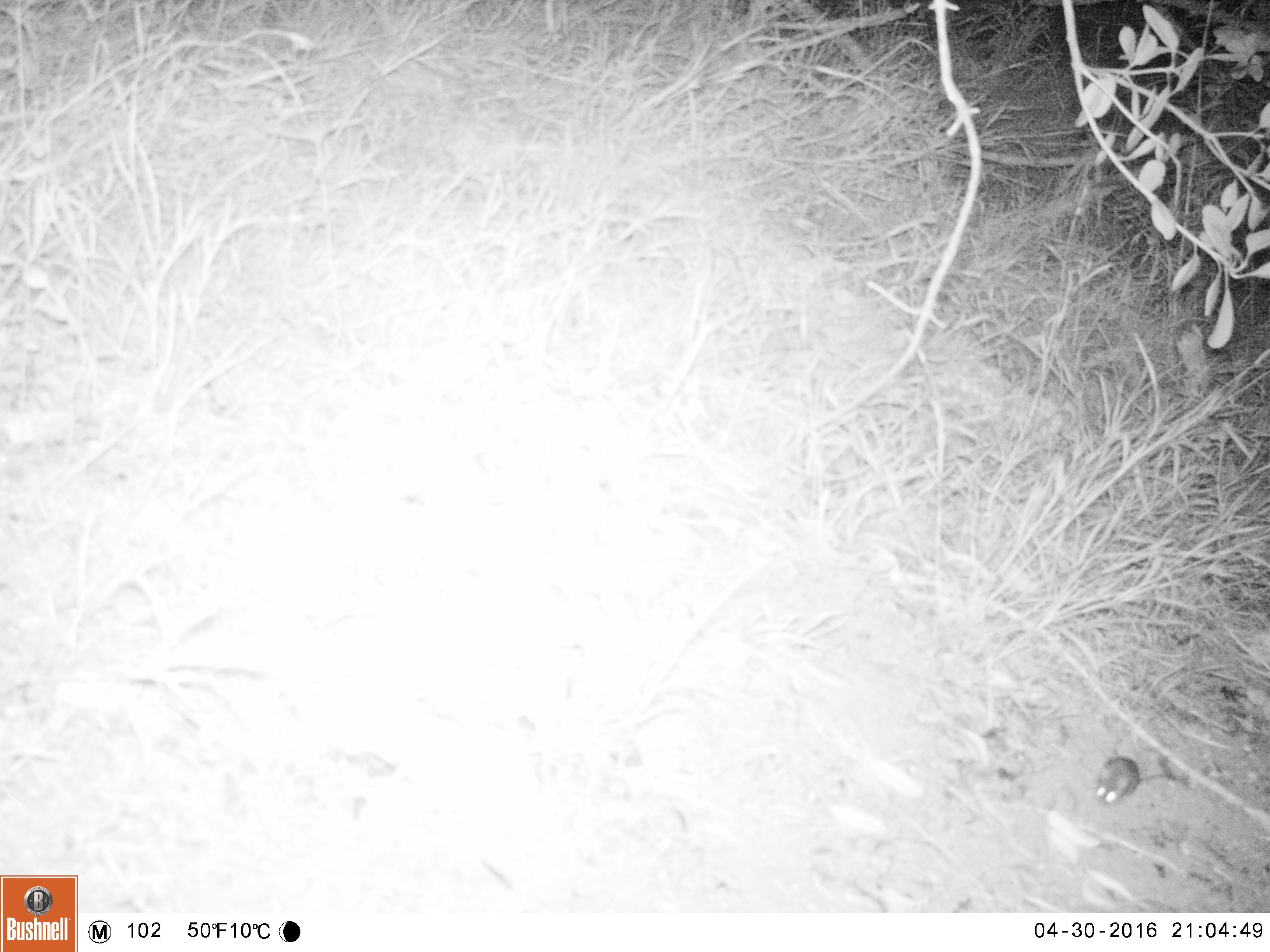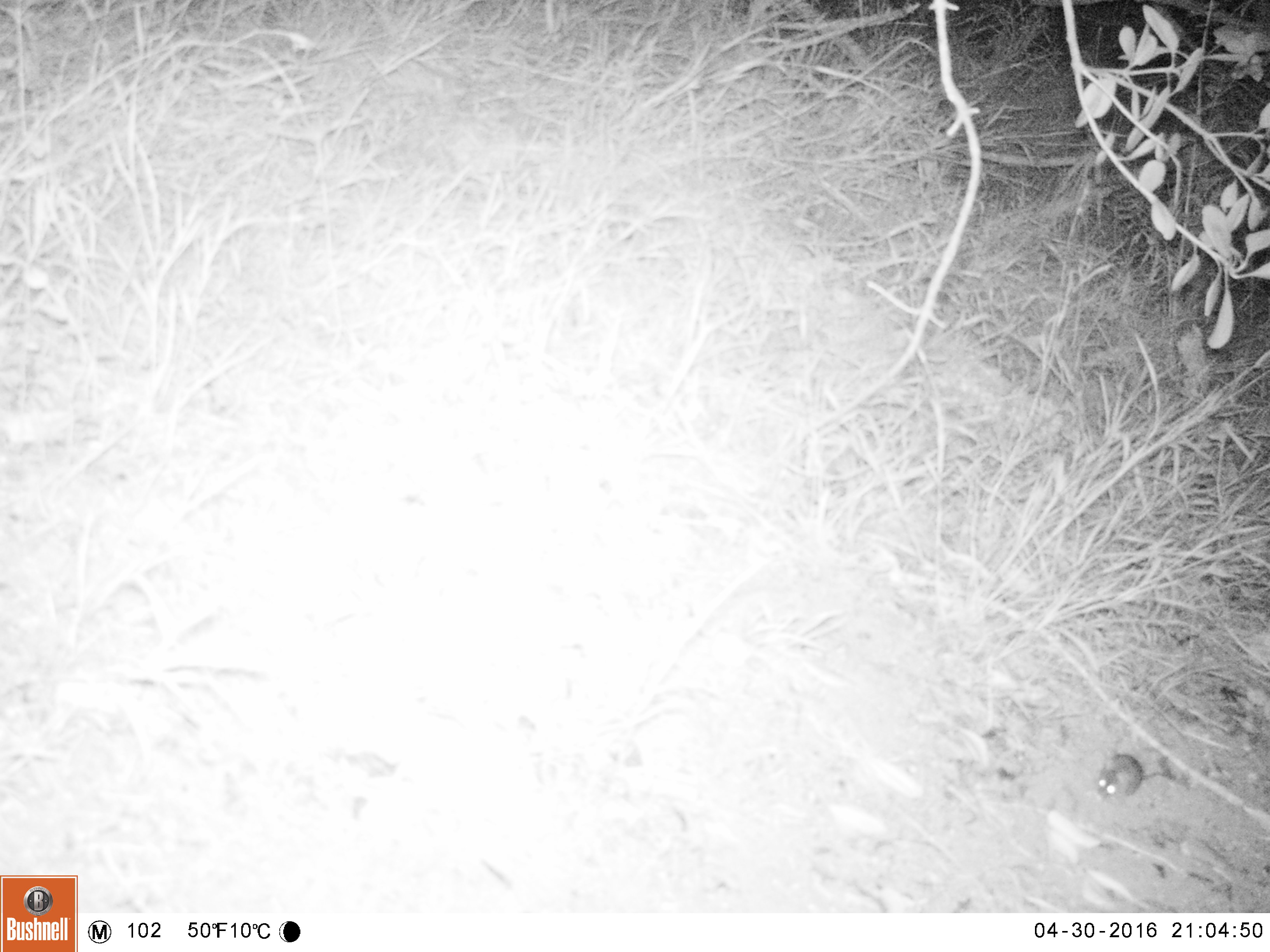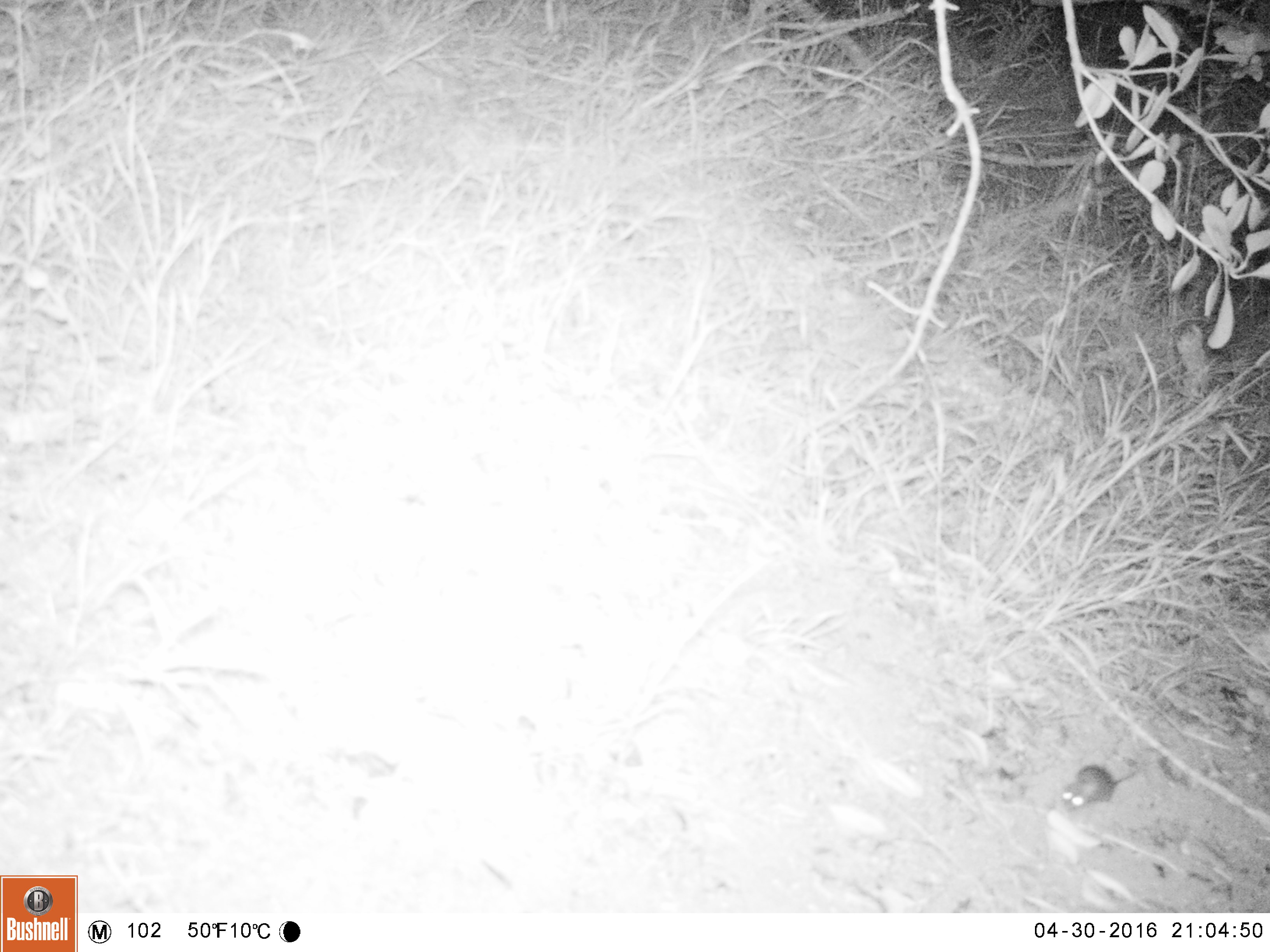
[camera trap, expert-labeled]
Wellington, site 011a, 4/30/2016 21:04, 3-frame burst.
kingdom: Animalia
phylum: Chordata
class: Mammalia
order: Rodentia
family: Muridae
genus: Mus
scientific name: Mus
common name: mouse